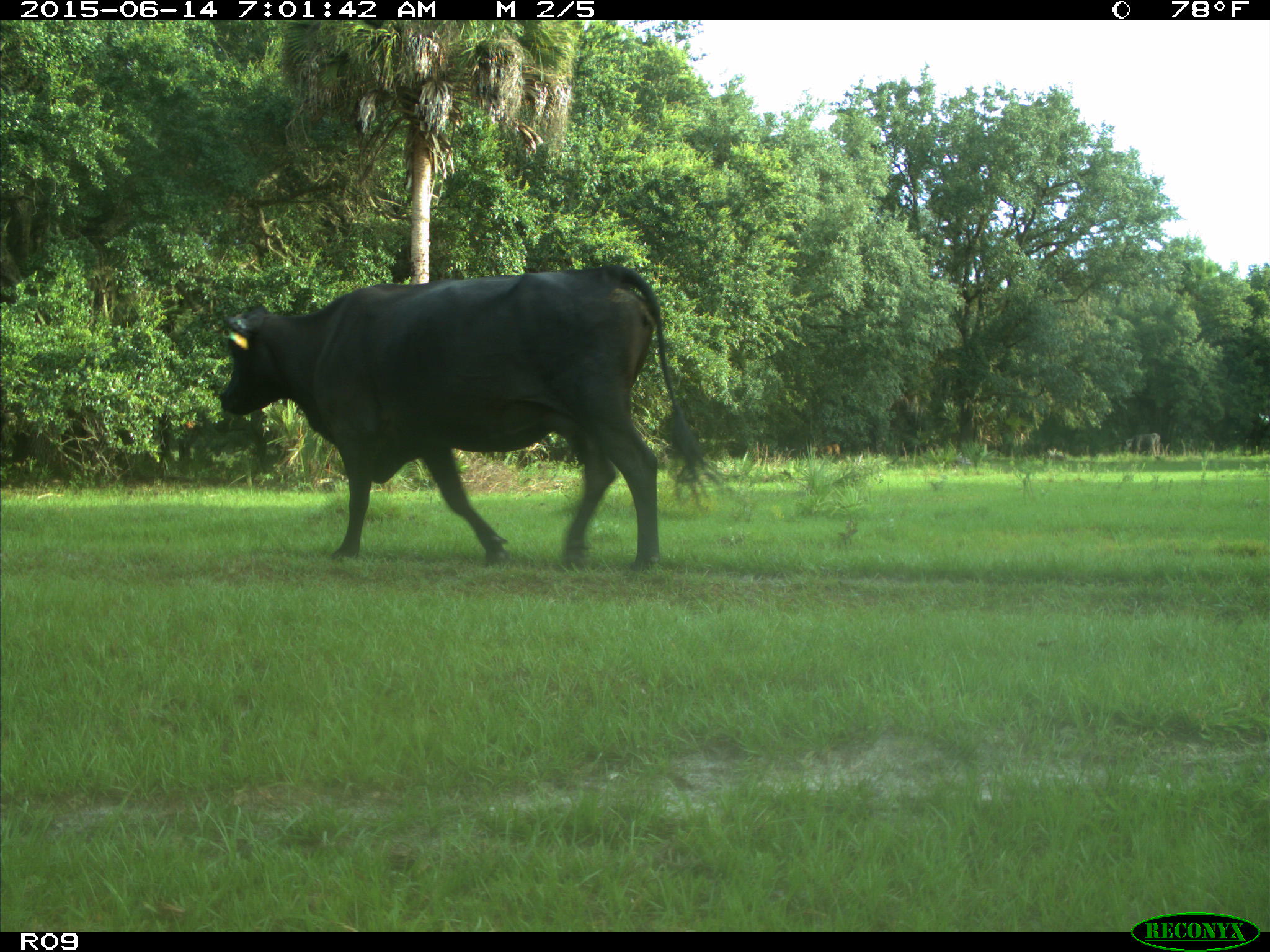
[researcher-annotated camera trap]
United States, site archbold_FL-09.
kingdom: Animalia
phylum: Chordata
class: Mammalia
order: Artiodactyla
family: Bovidae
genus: Bos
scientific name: Bos taurus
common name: domestic cow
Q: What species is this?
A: Bos taurus (domestic cow).